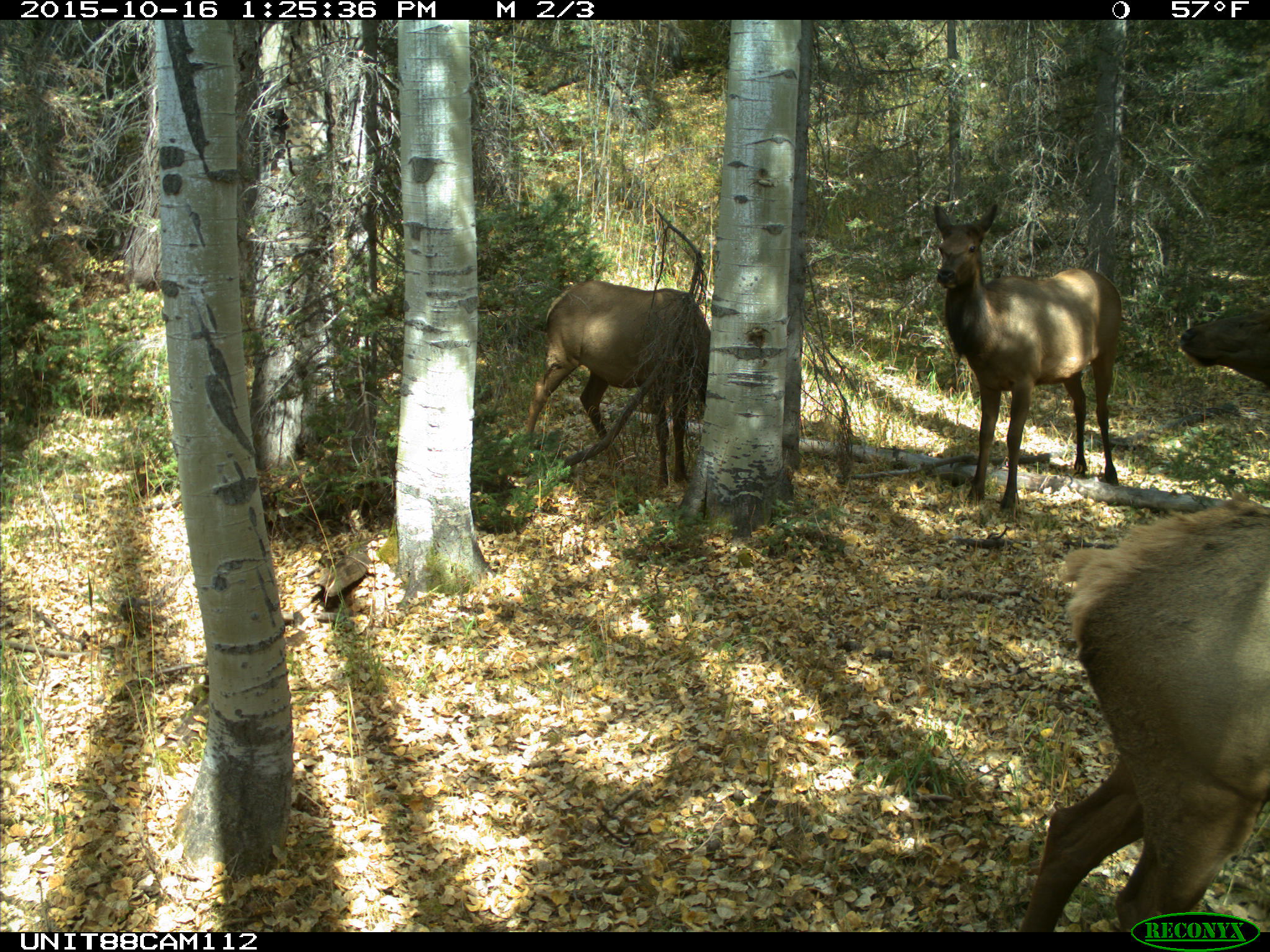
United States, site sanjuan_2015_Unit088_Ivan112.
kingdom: Animalia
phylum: Chordata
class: Mammalia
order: Artiodactyla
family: Cervidae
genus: Cervus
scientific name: Cervus elaphus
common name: red deer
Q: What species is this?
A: Cervus elaphus (red deer).